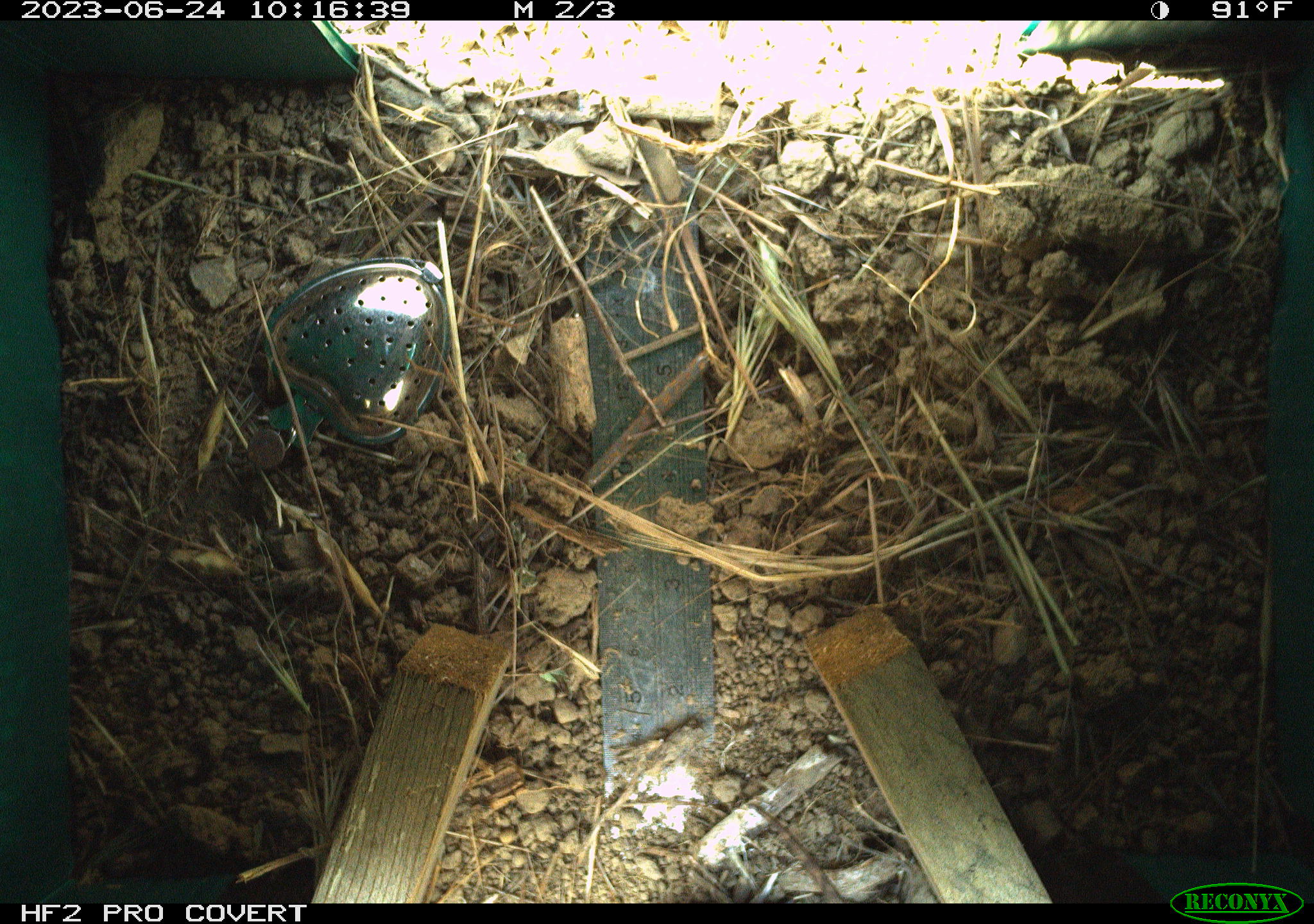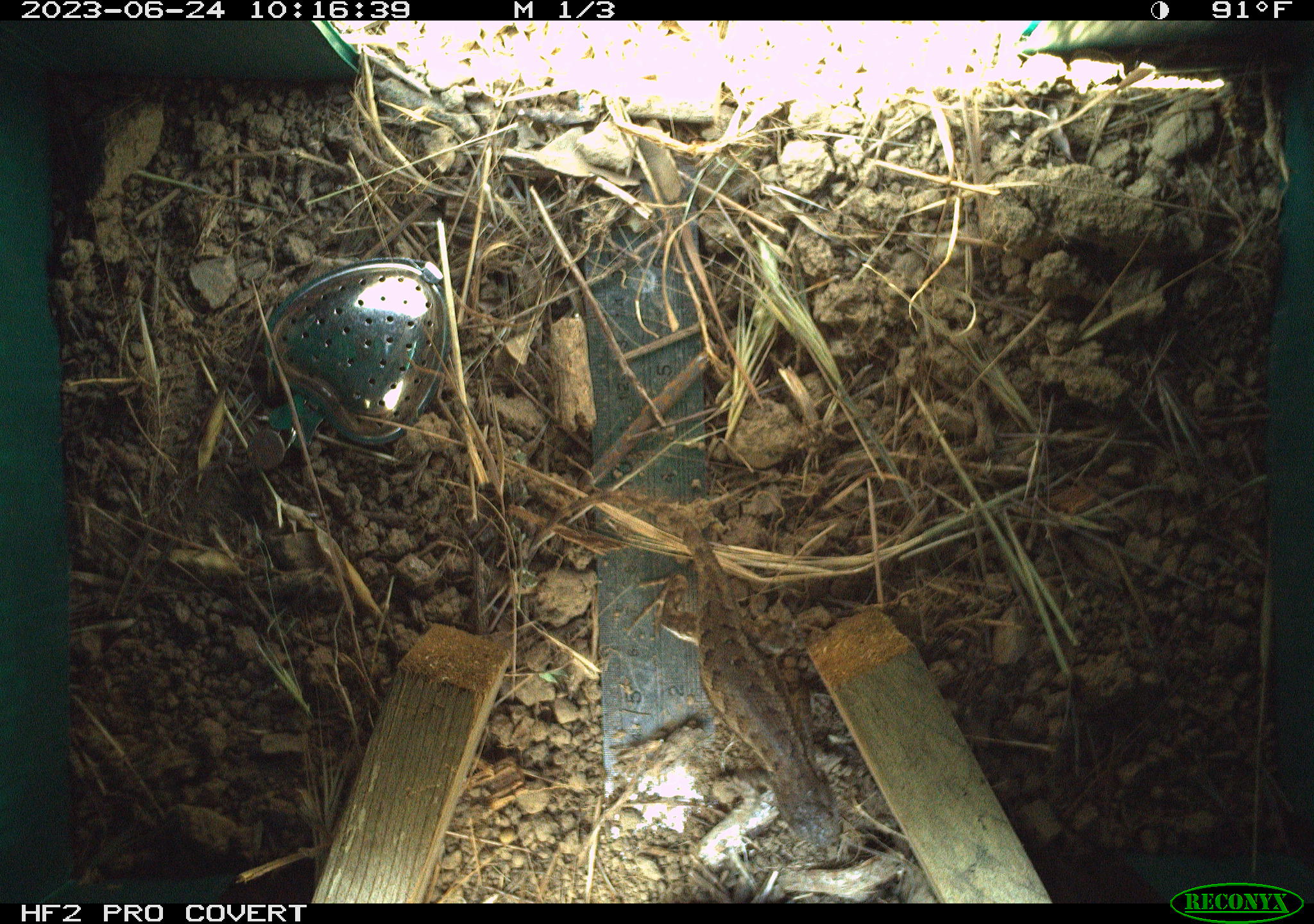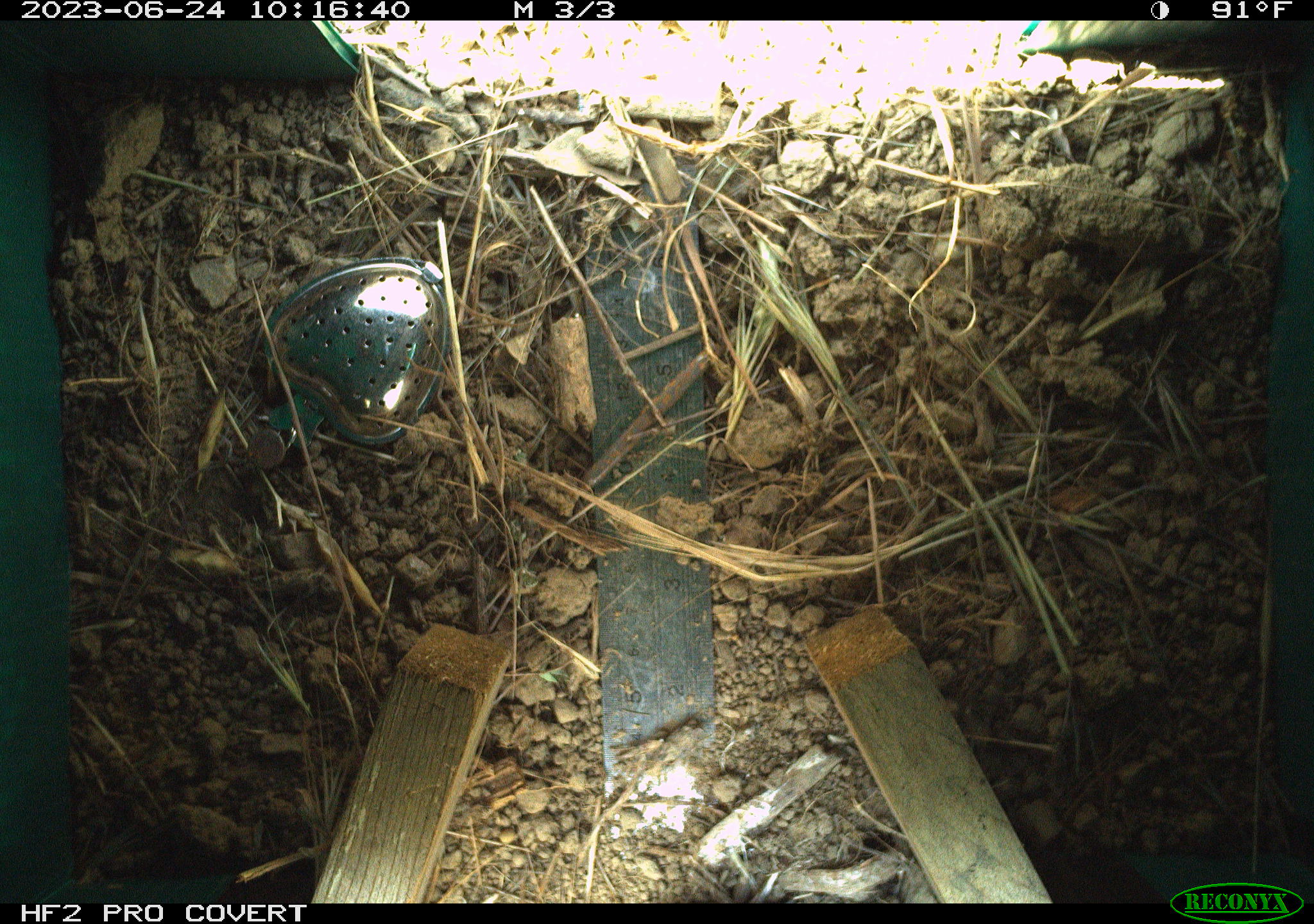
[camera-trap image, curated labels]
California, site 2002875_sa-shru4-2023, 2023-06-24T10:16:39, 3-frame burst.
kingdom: Animalia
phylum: Chordata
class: Reptilia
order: Squamata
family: Phrynosomatidae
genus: Sceloporus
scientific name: Sceloporus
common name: spiny lizards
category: sceloporus species